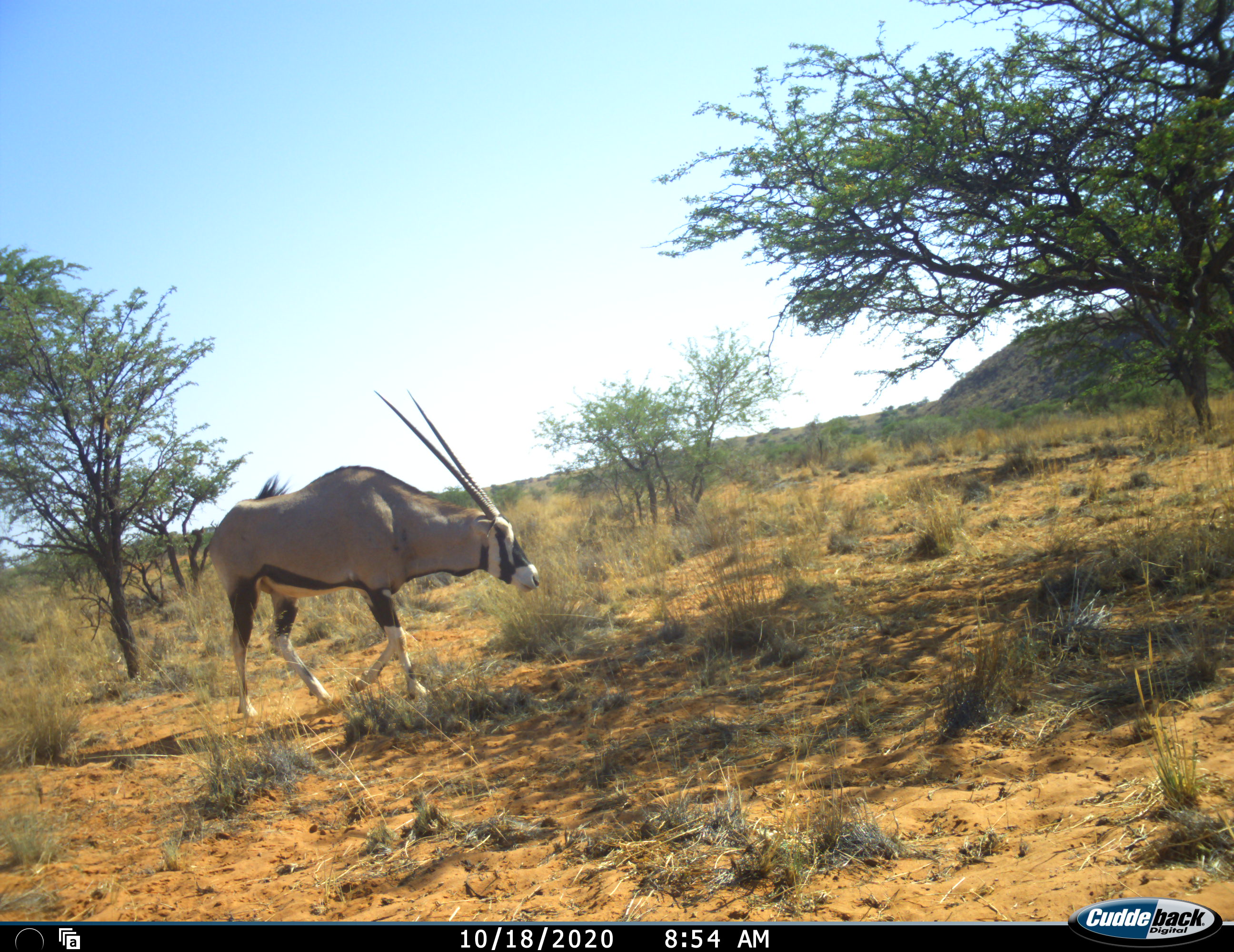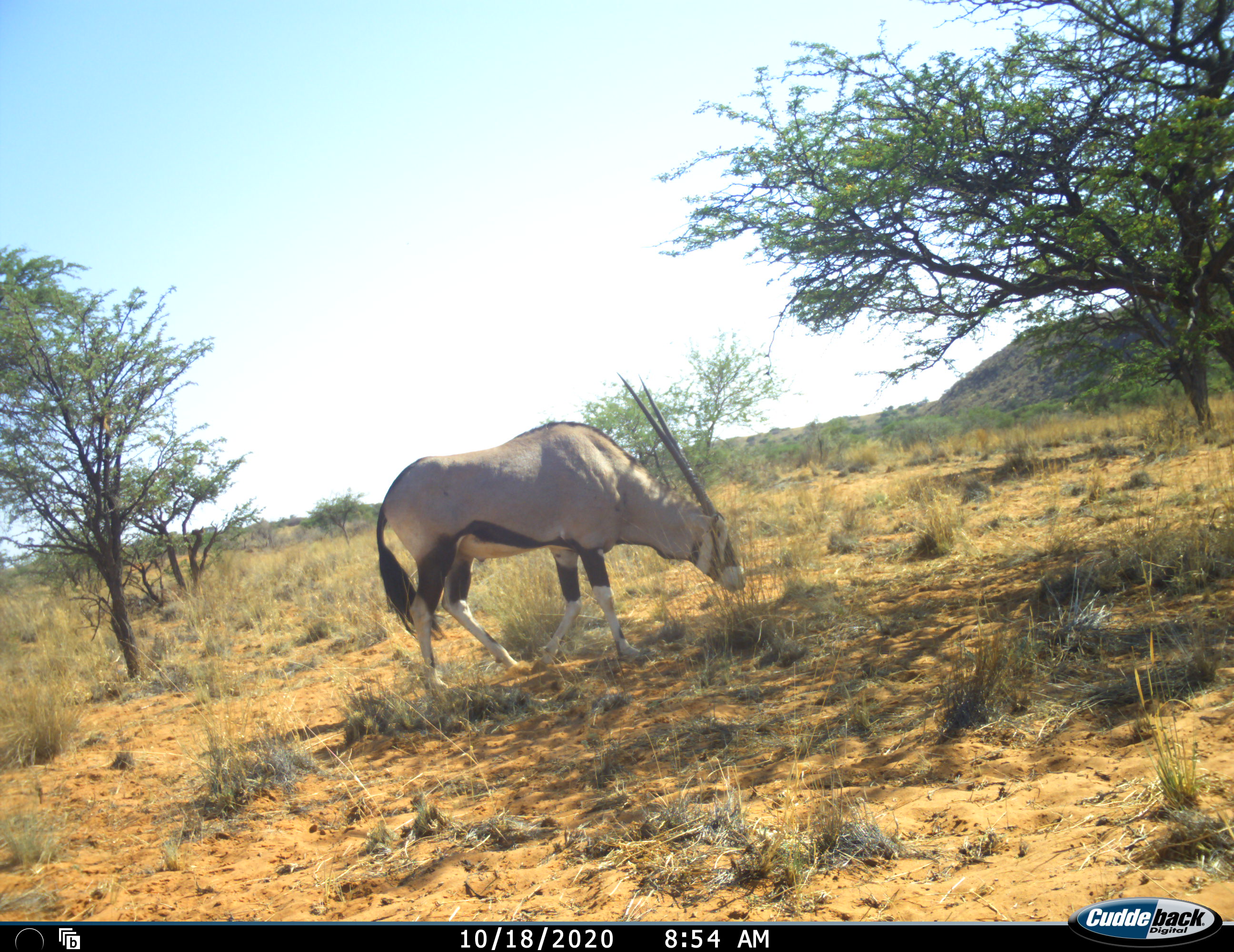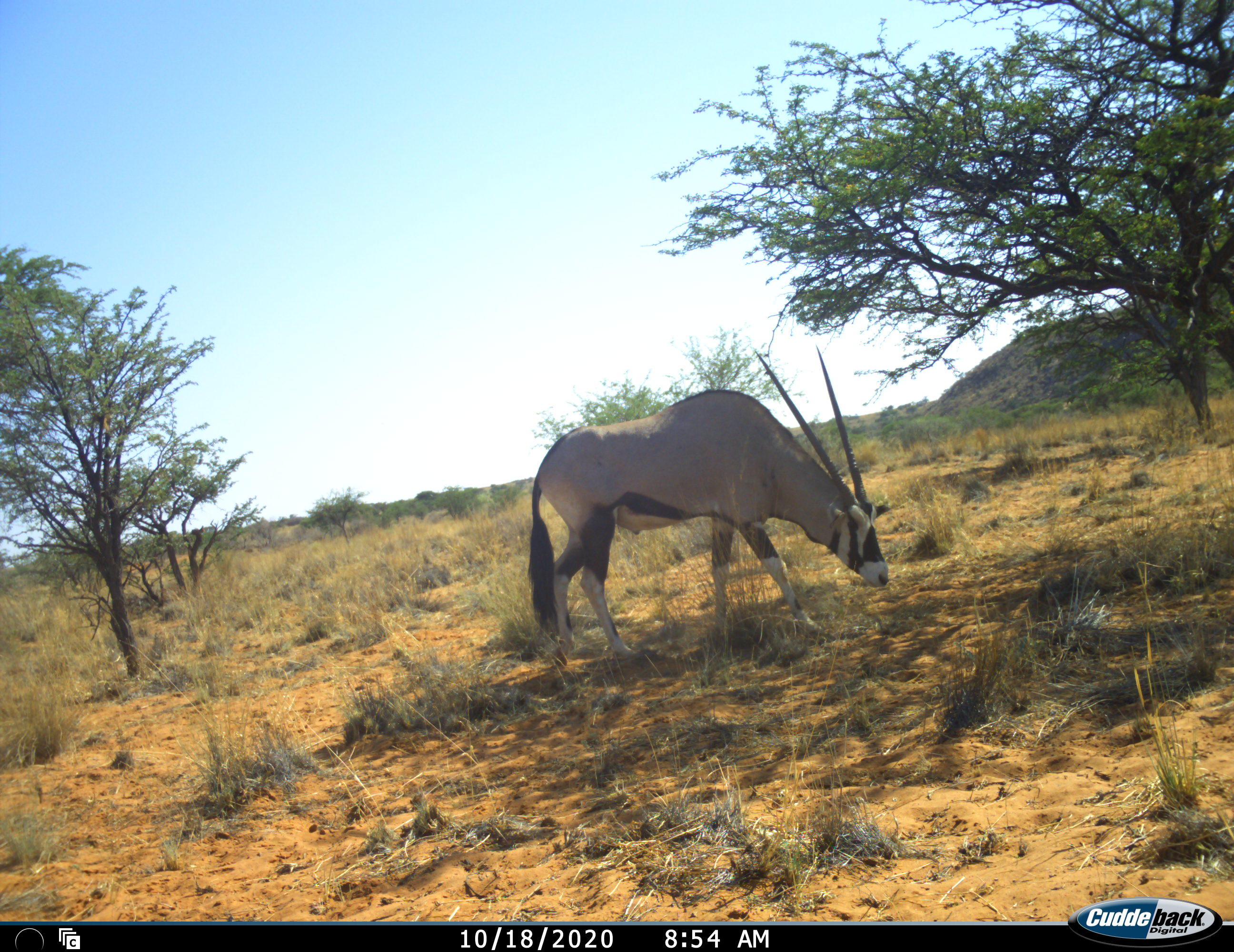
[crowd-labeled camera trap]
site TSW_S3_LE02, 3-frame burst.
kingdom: Animalia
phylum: Chordata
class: Mammalia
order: Artiodactyla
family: Bovidae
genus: Oryx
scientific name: Oryx gazella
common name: gemsbok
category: oryx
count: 1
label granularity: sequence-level